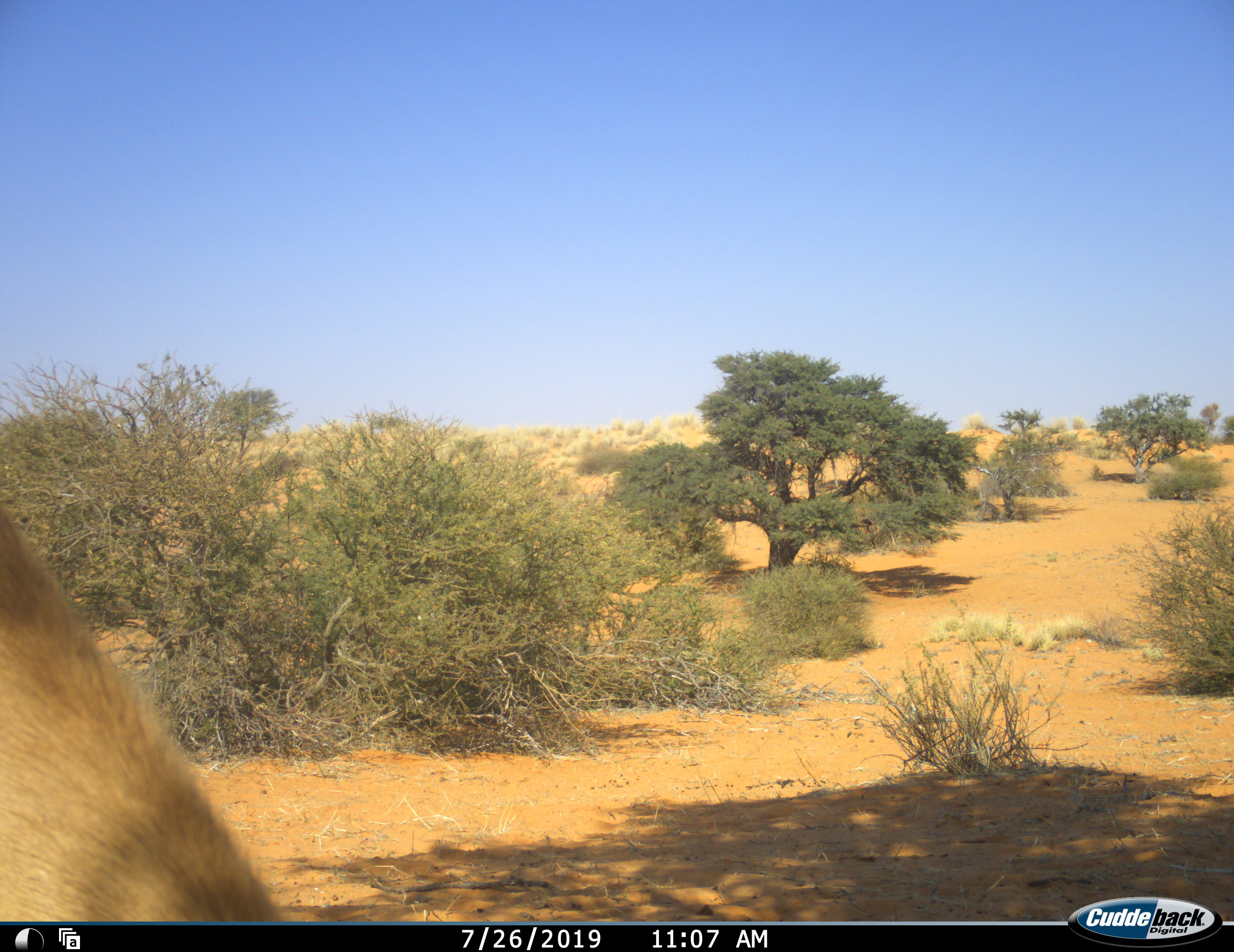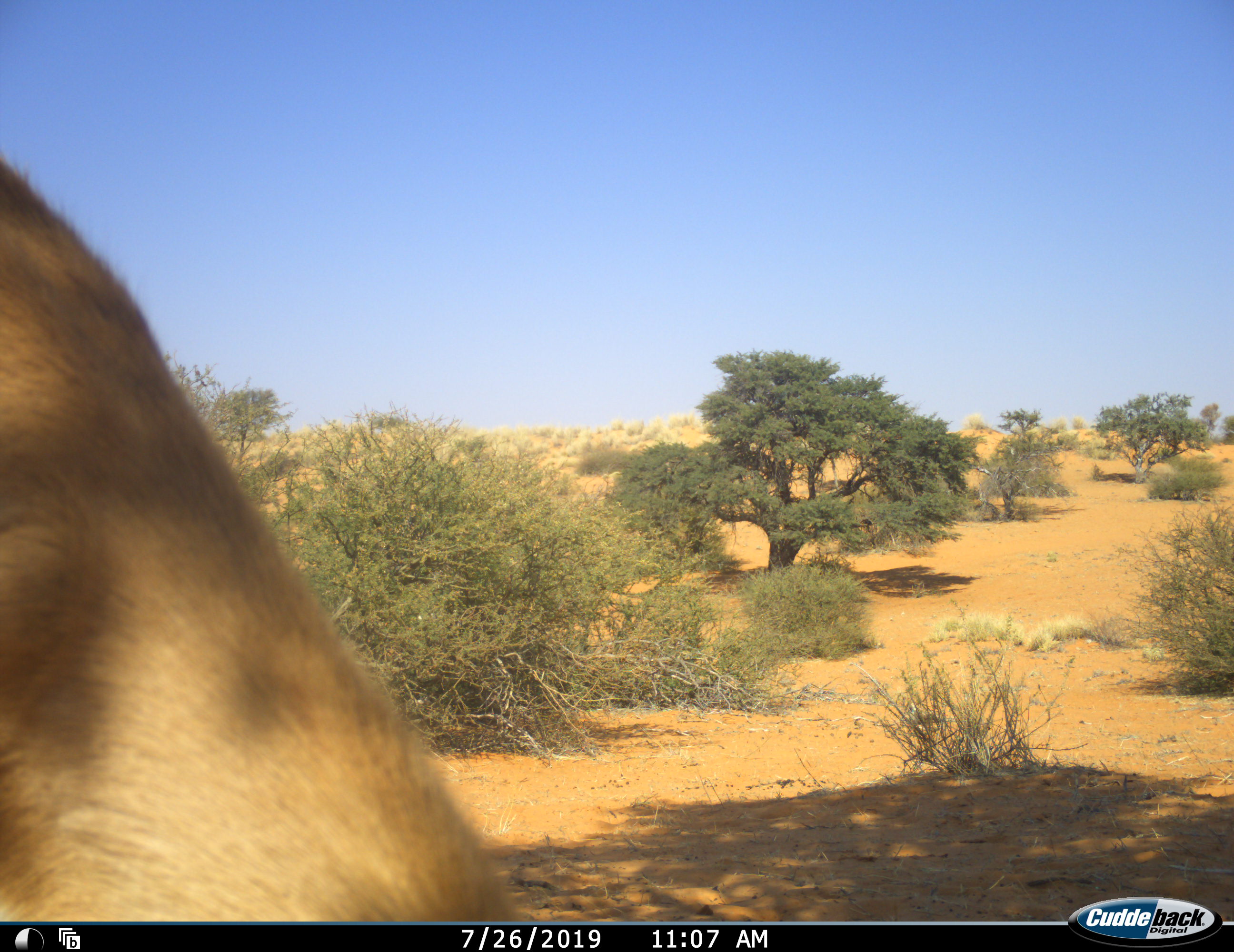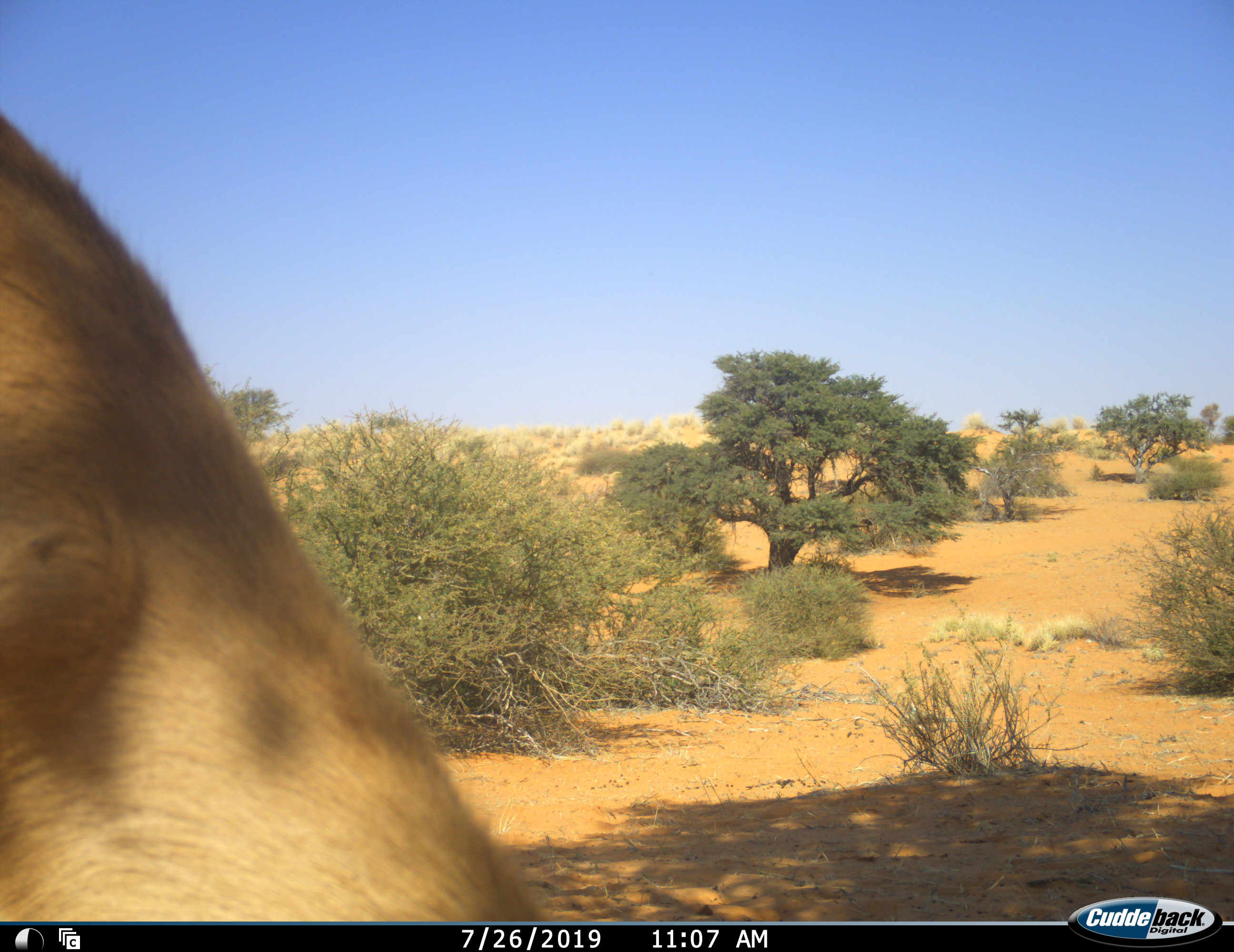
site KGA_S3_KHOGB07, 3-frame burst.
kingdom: Animalia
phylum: Chordata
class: Mammalia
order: Artiodactyla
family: Bovidae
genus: Antidorcas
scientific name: Antidorcas marsupialis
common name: springbok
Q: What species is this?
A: Springbok (Antidorcas marsupialis).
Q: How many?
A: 1.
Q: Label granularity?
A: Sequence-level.